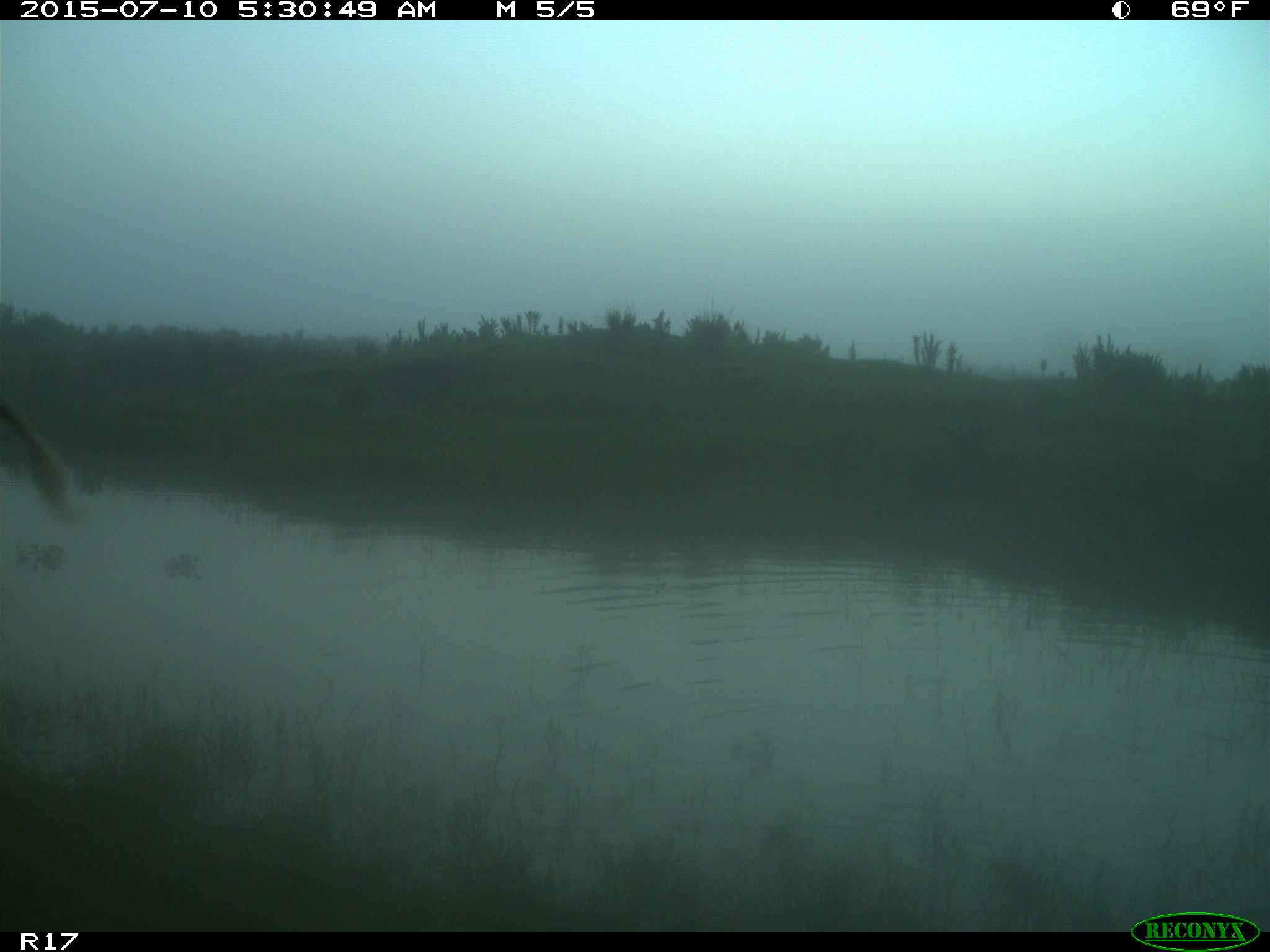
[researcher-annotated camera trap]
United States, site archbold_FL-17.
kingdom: Animalia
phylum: Chordata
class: Mammalia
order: Artiodactyla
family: Bovidae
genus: Bos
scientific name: Bos taurus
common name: domestic cow